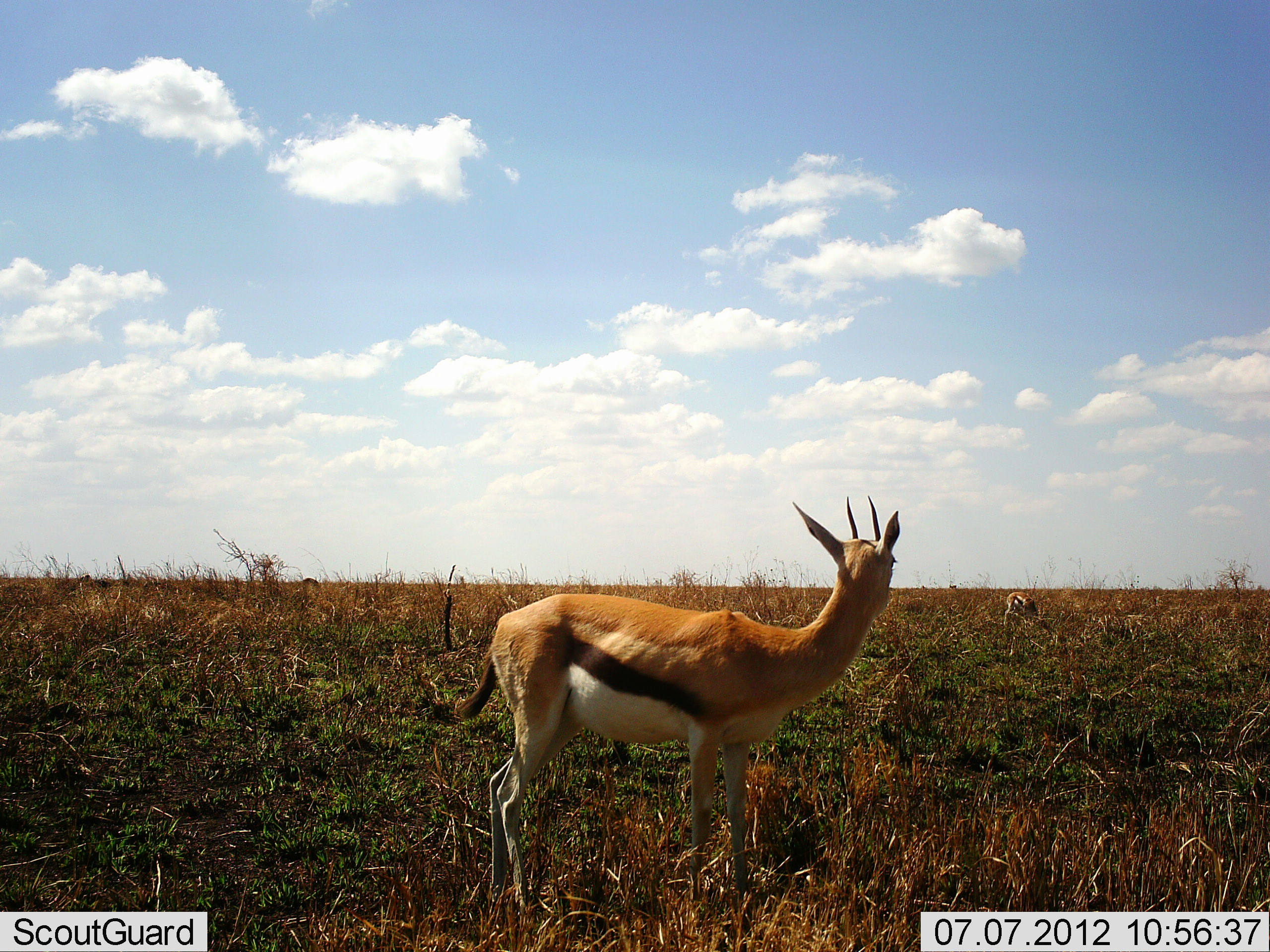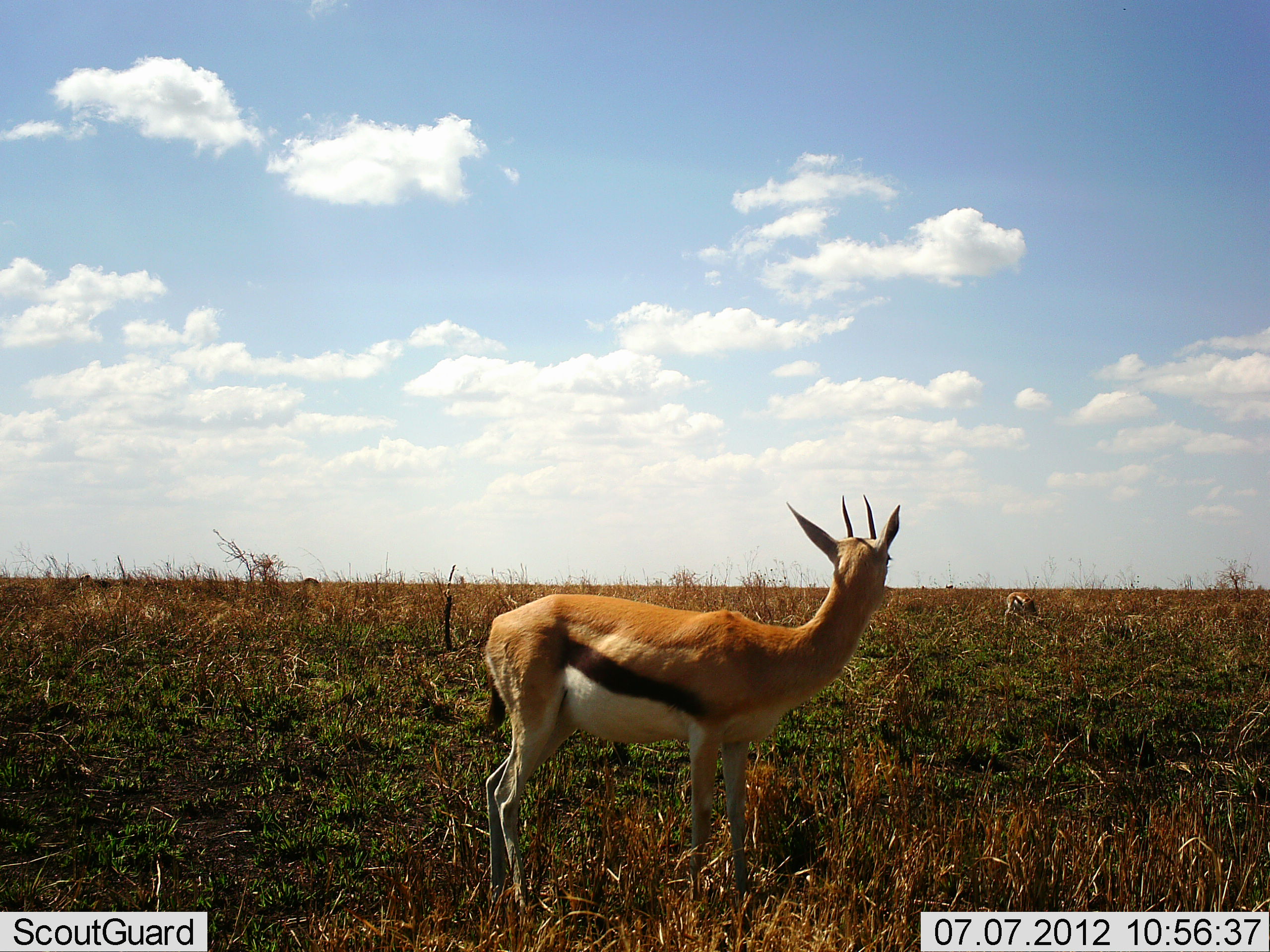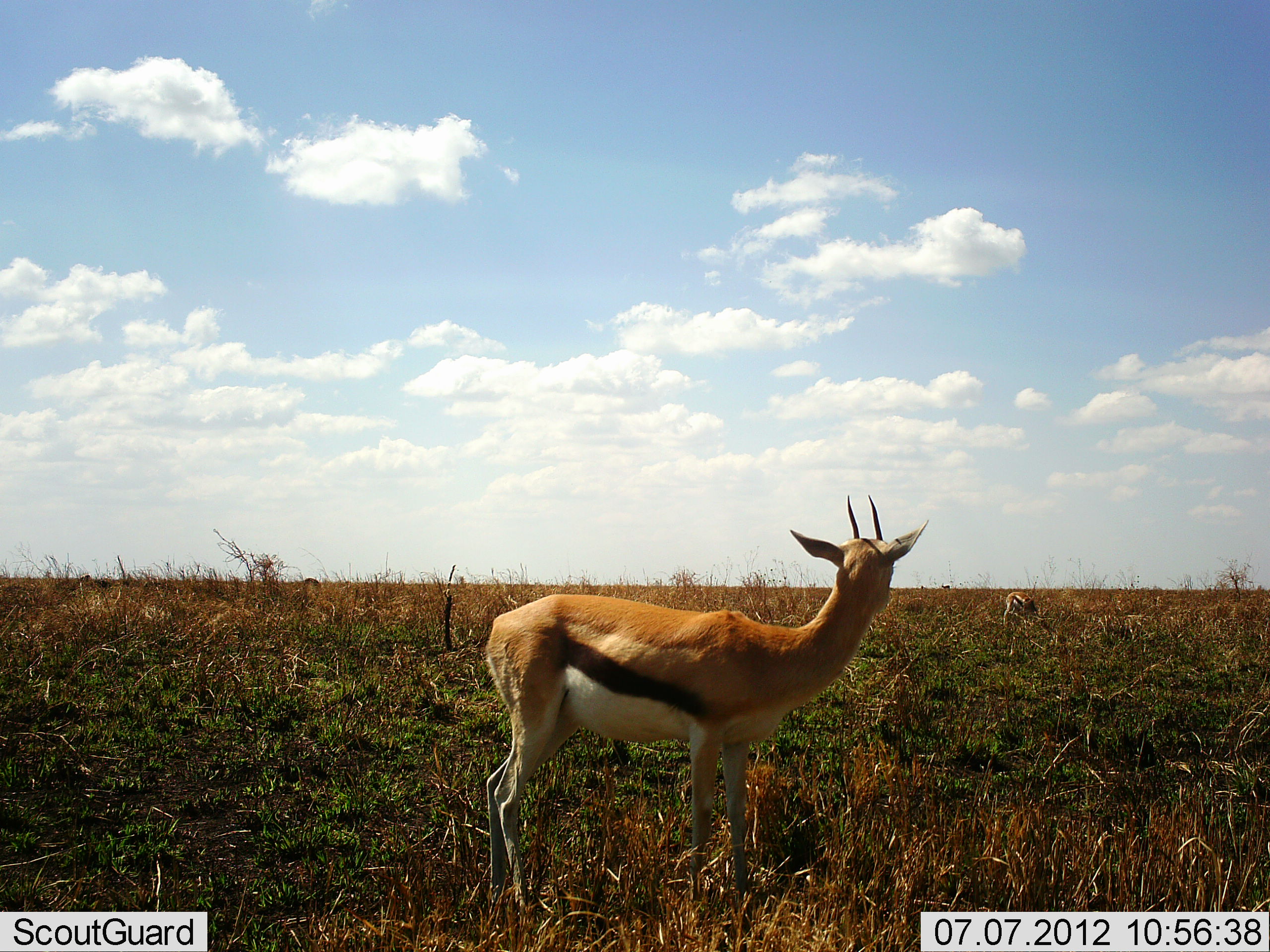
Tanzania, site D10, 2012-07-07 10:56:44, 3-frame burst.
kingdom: Animalia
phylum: Chordata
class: Mammalia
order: Artiodactyla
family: Bovidae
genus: Eudorcas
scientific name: Eudorcas thomsonii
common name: thomson's gazelle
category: gazellethomsons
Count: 2.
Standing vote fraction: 100%.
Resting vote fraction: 0%.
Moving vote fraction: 0%.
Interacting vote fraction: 0%.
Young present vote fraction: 0%.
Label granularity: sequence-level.